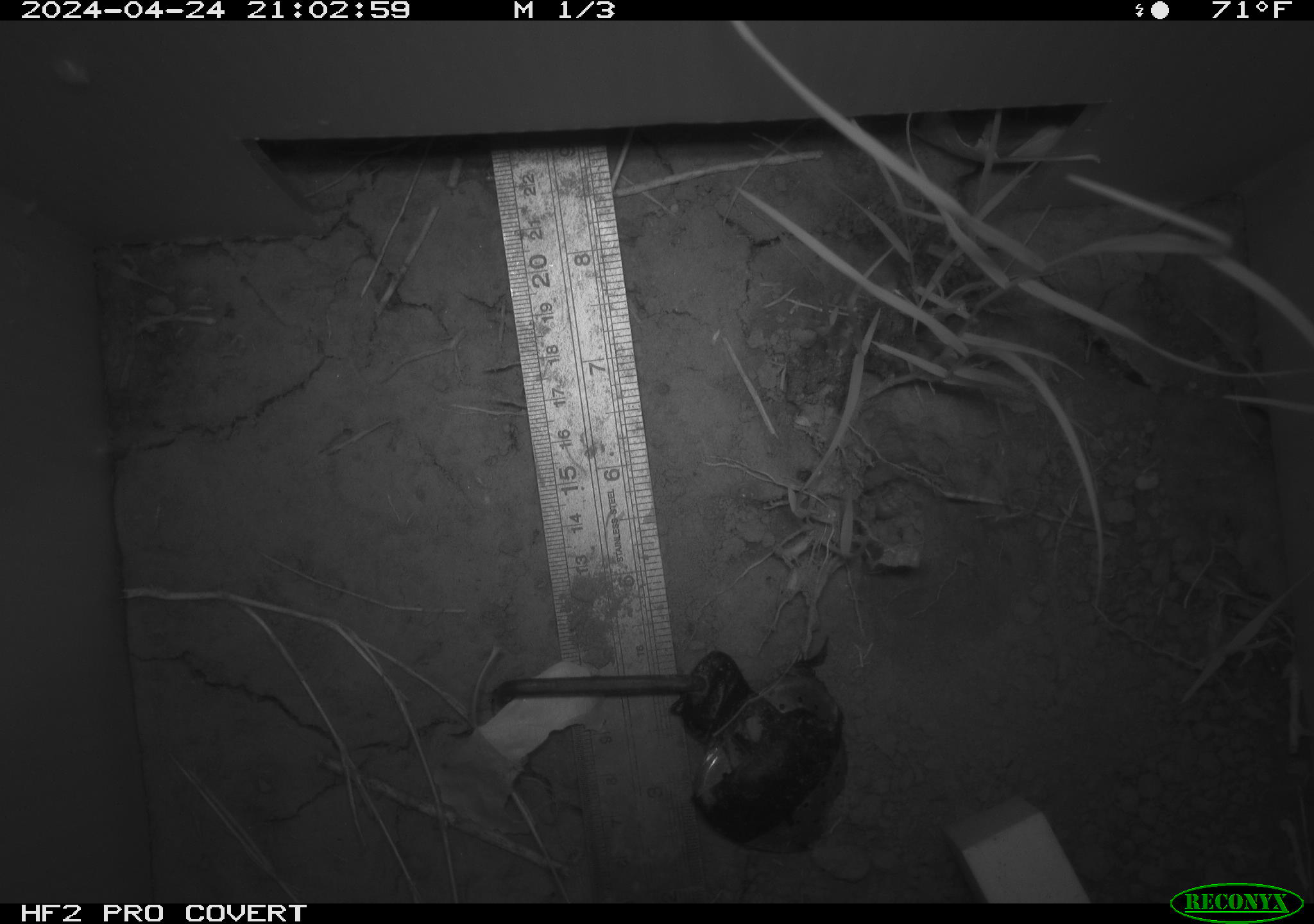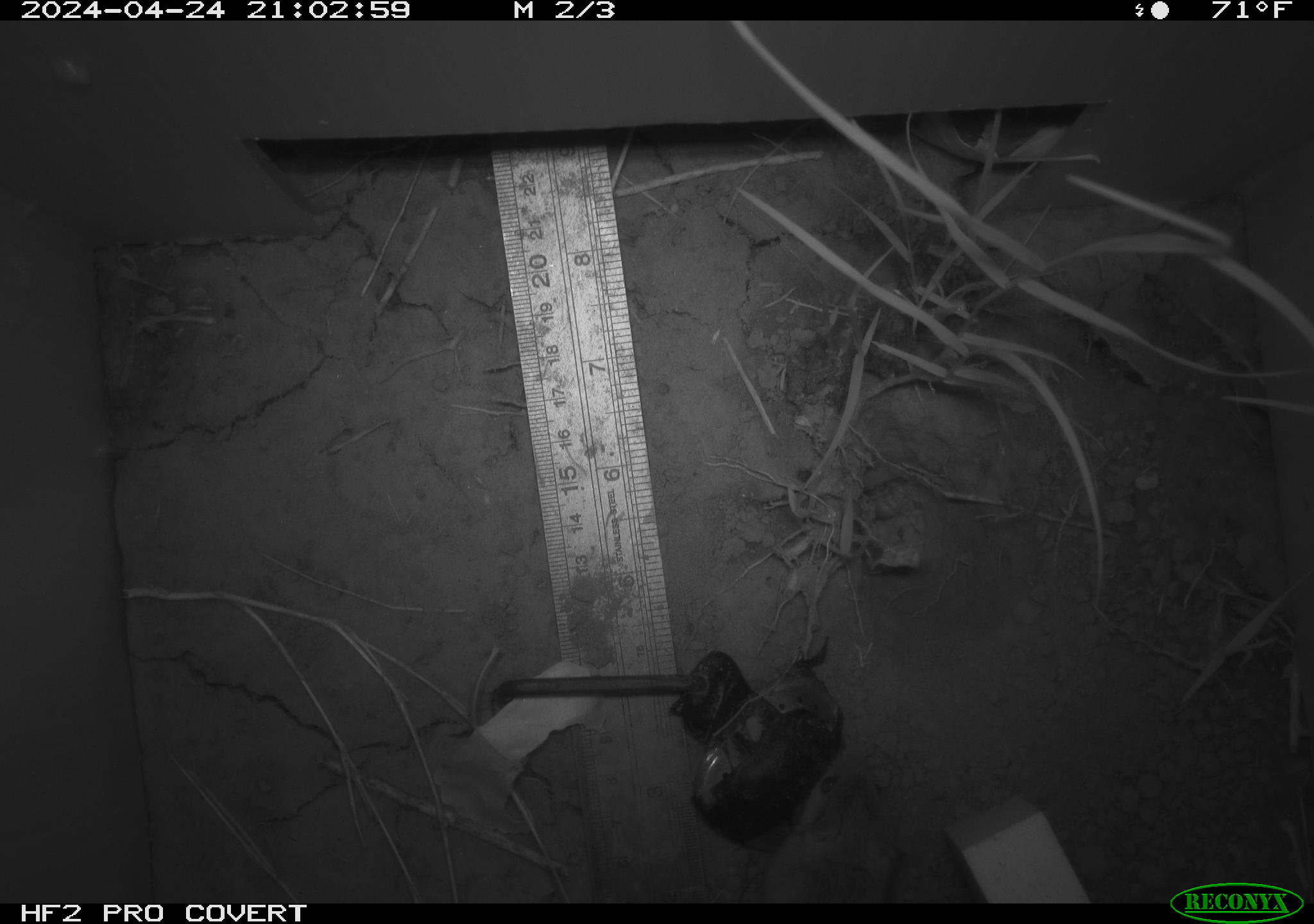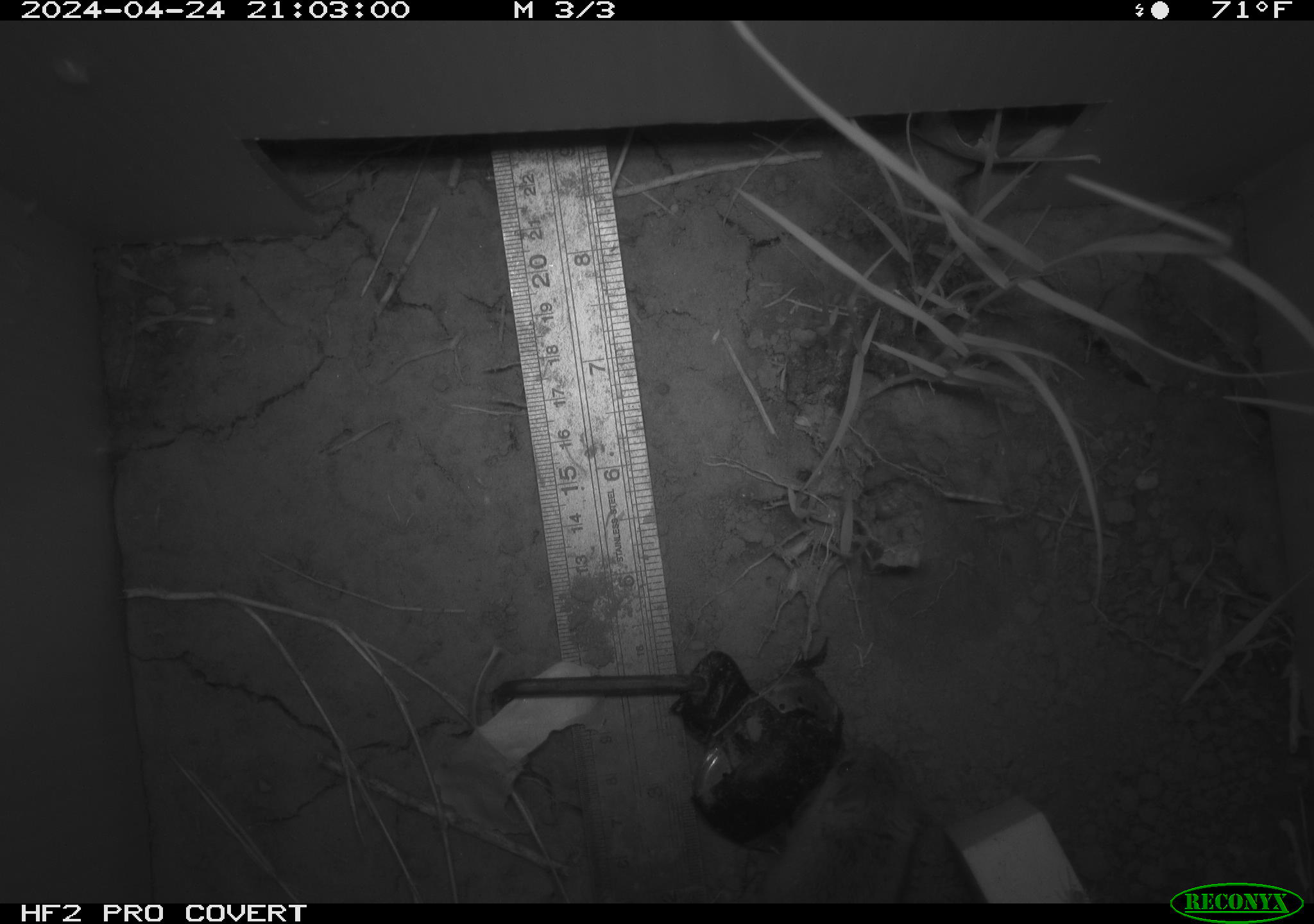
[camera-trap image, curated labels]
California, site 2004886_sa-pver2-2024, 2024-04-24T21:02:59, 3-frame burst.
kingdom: Animalia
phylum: Chordata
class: Mammalia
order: Rodentia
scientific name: Rodentia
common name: mouse species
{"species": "mouse species (Rodentia)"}